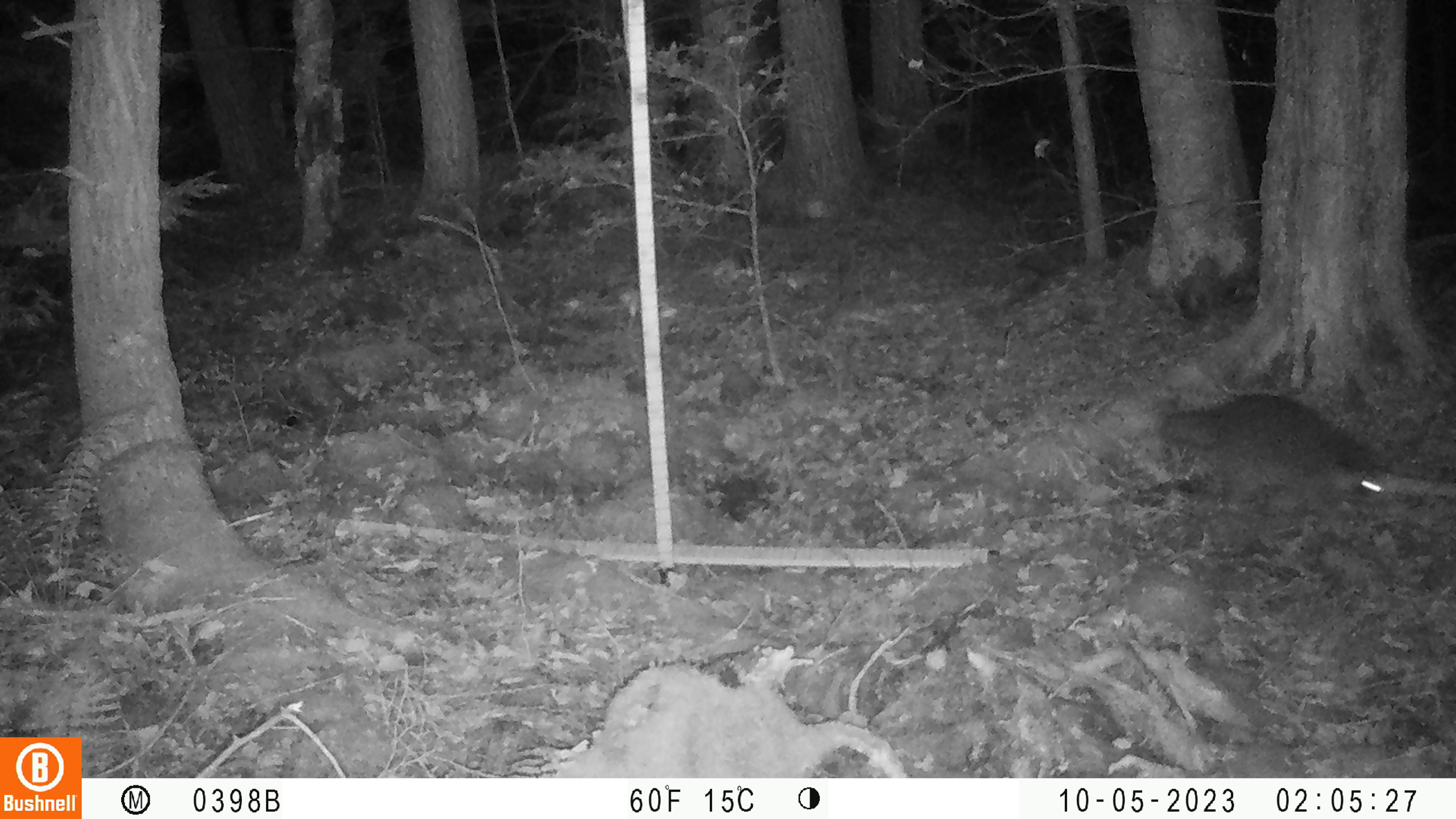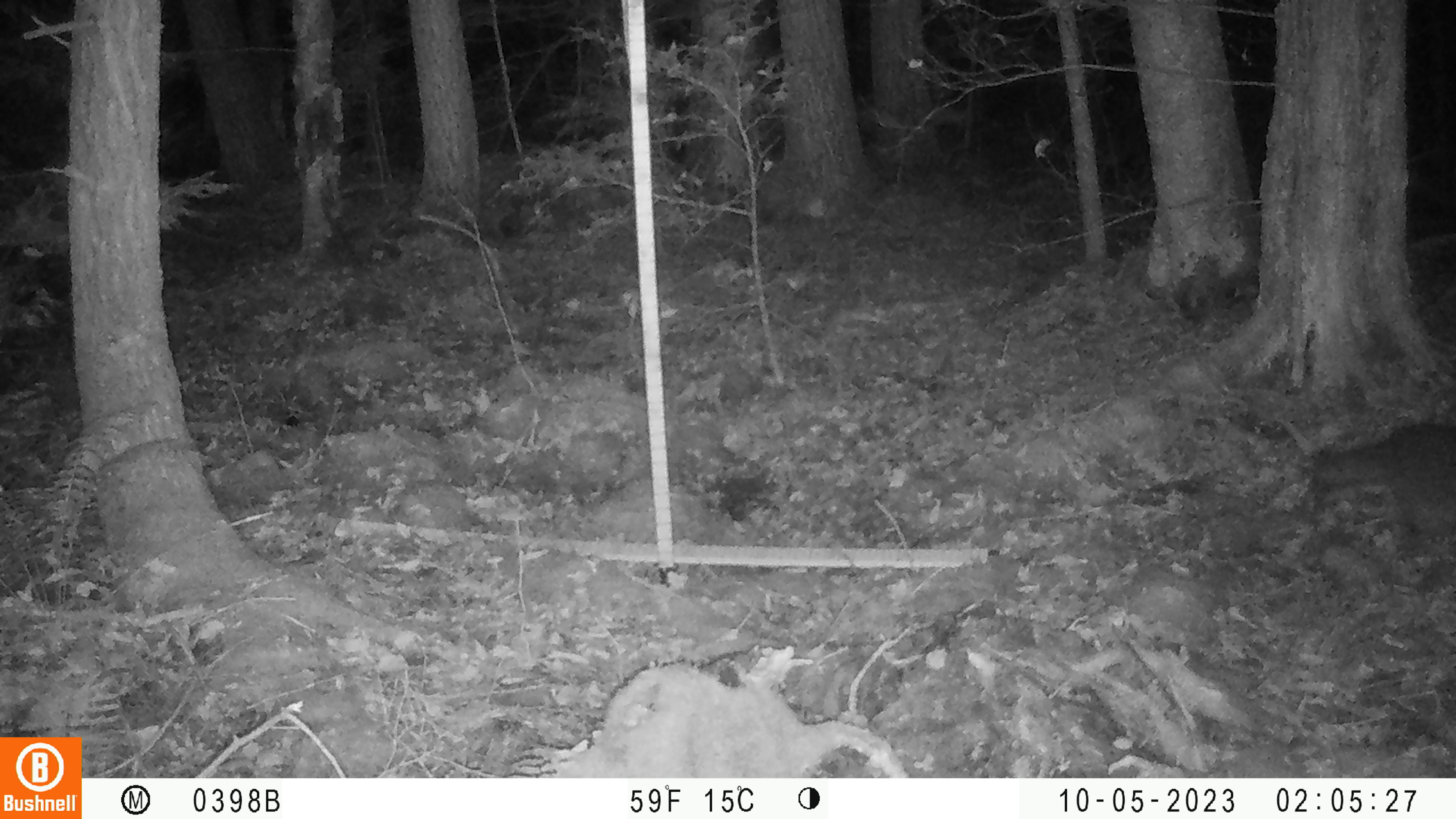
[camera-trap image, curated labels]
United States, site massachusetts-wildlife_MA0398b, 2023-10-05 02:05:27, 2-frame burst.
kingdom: Animalia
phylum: Chordata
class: Mammalia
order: Carnivora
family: Procyonidae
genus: Procyon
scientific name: Procyon lotor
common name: raccoon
Raccoon (Procyon lotor).